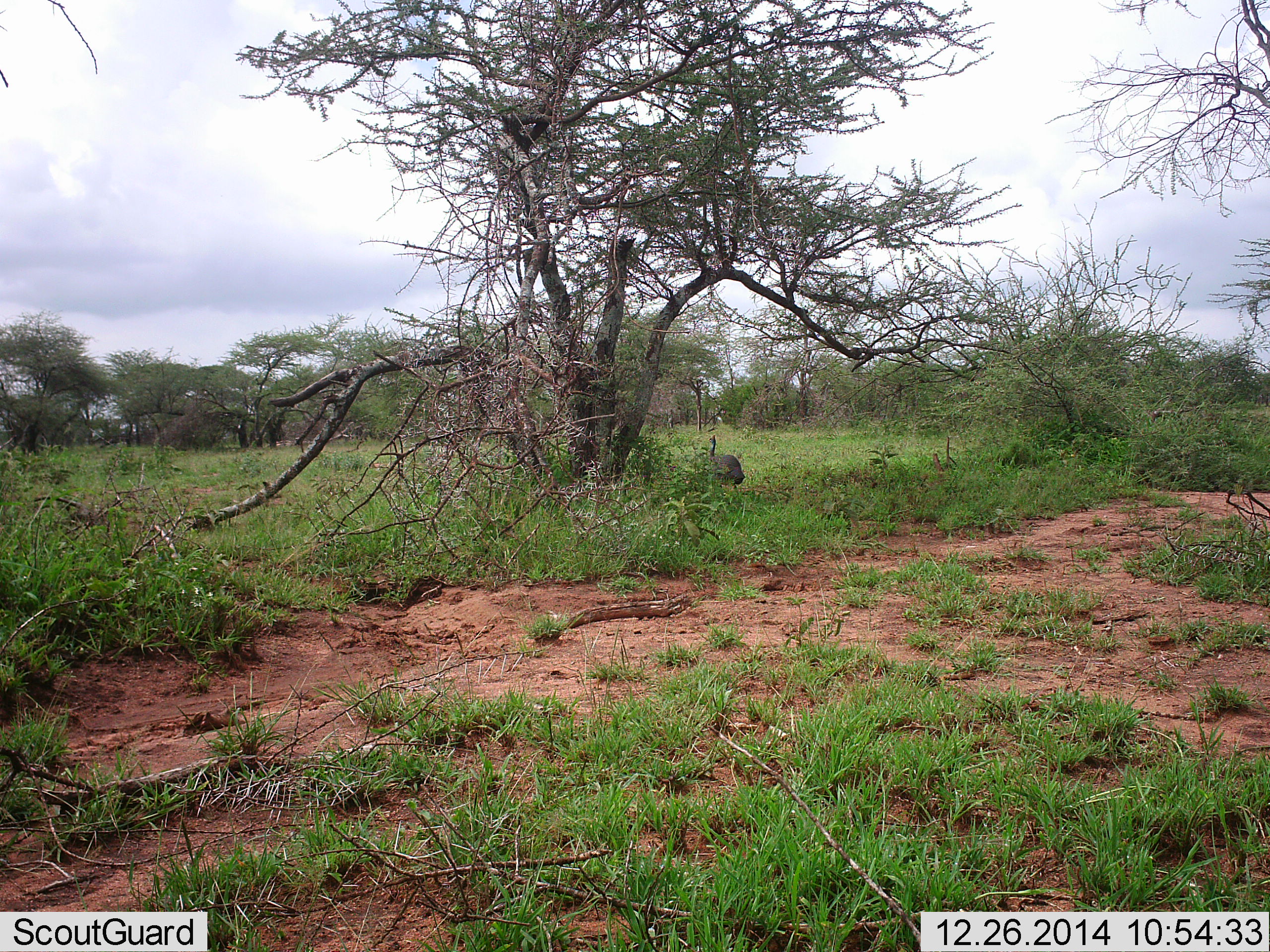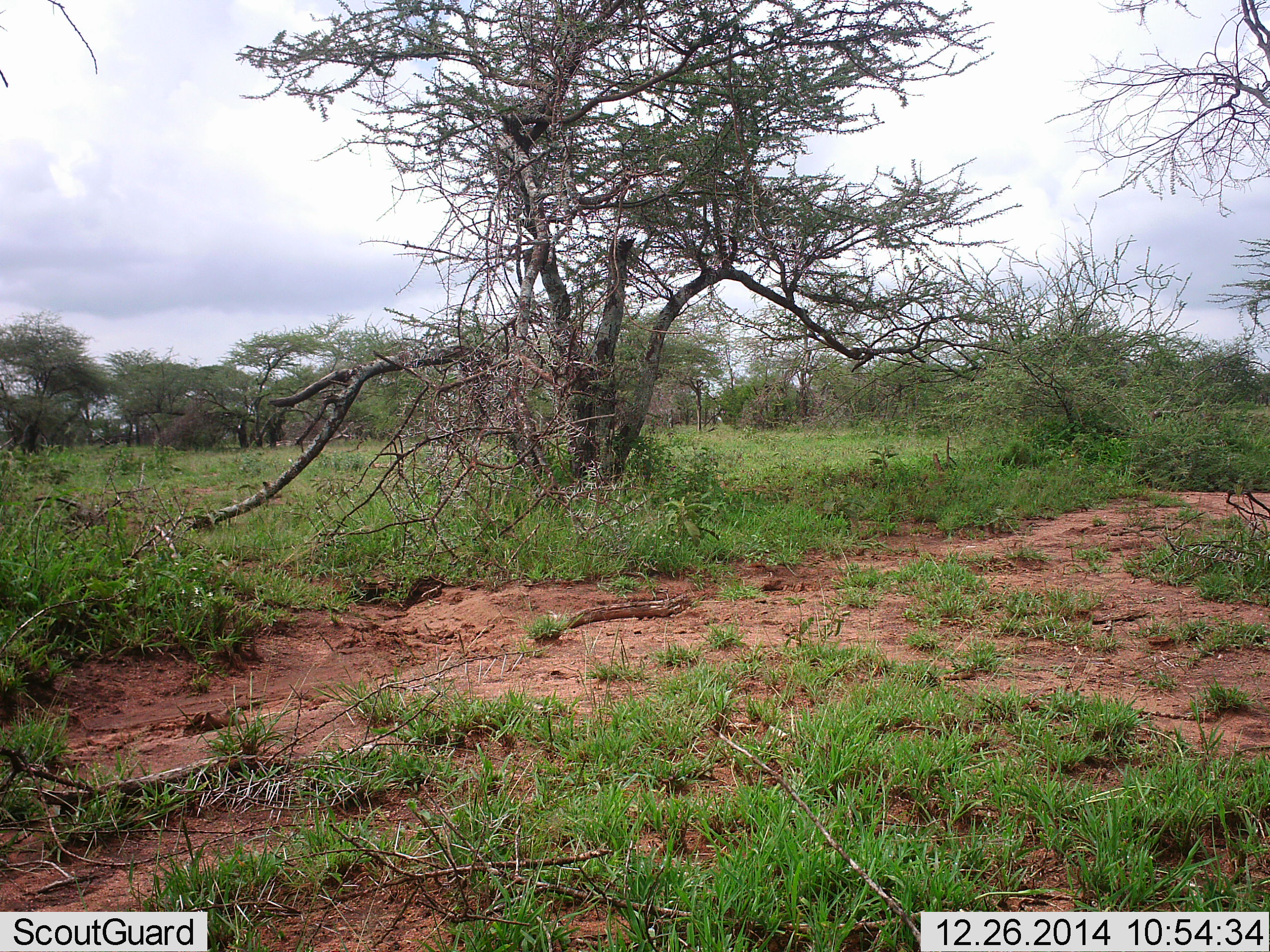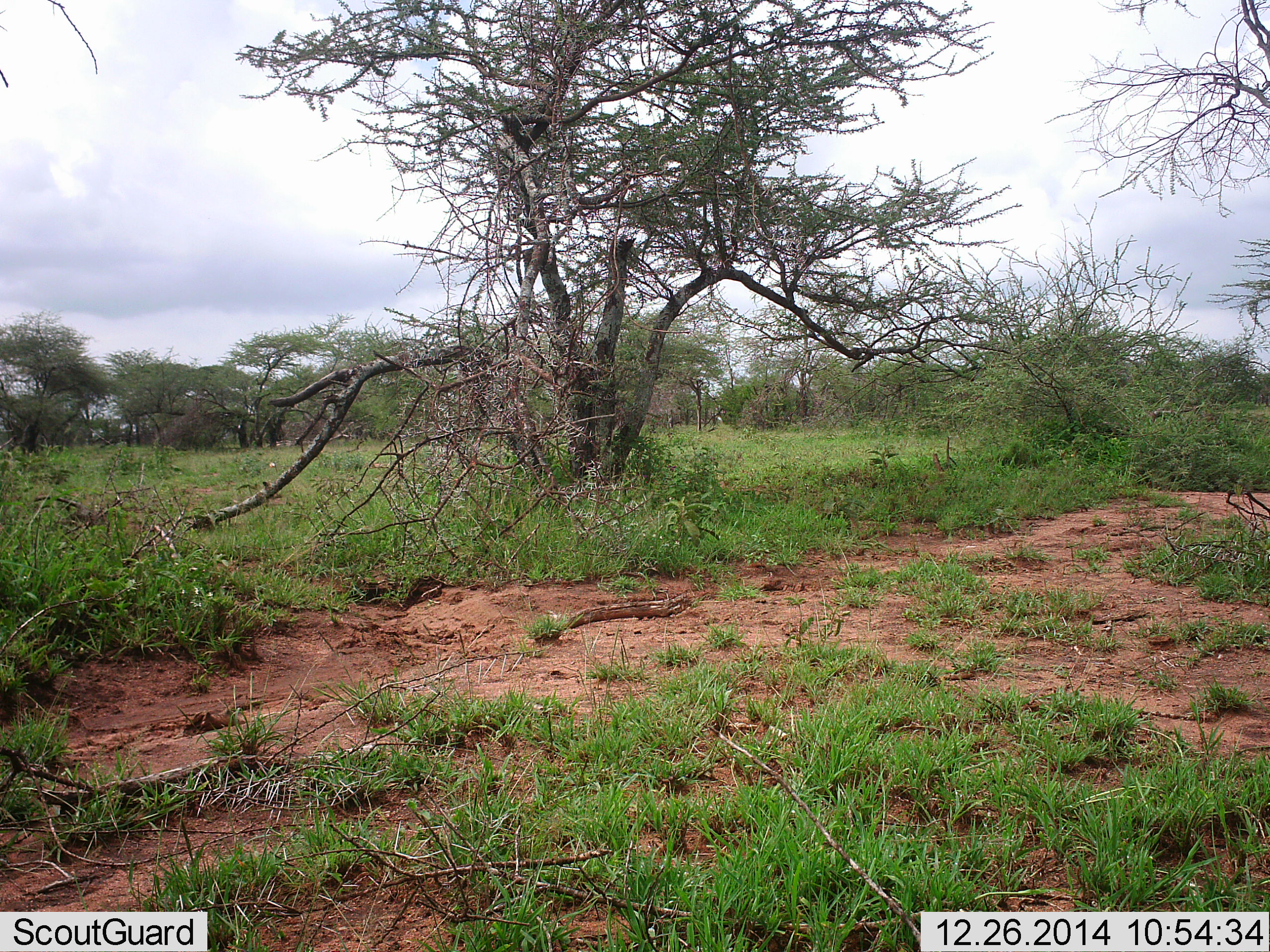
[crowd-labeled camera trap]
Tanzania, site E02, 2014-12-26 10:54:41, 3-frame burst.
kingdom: Animalia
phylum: Chordata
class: Aves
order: Galliformes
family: Numididae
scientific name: Numididae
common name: guinea fowl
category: guineafowl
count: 1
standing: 8%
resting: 0%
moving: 100%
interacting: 0%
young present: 0%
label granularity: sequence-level